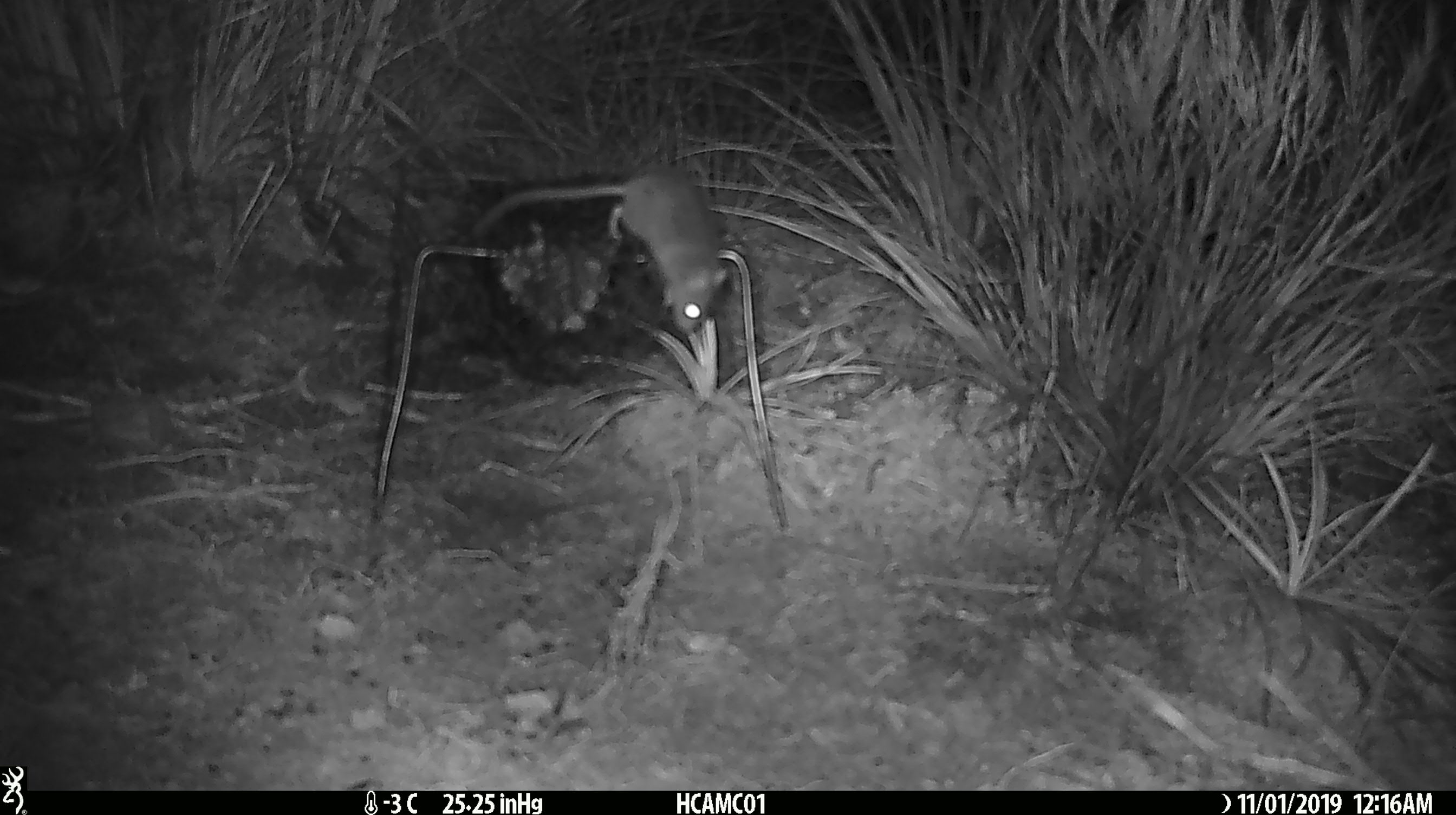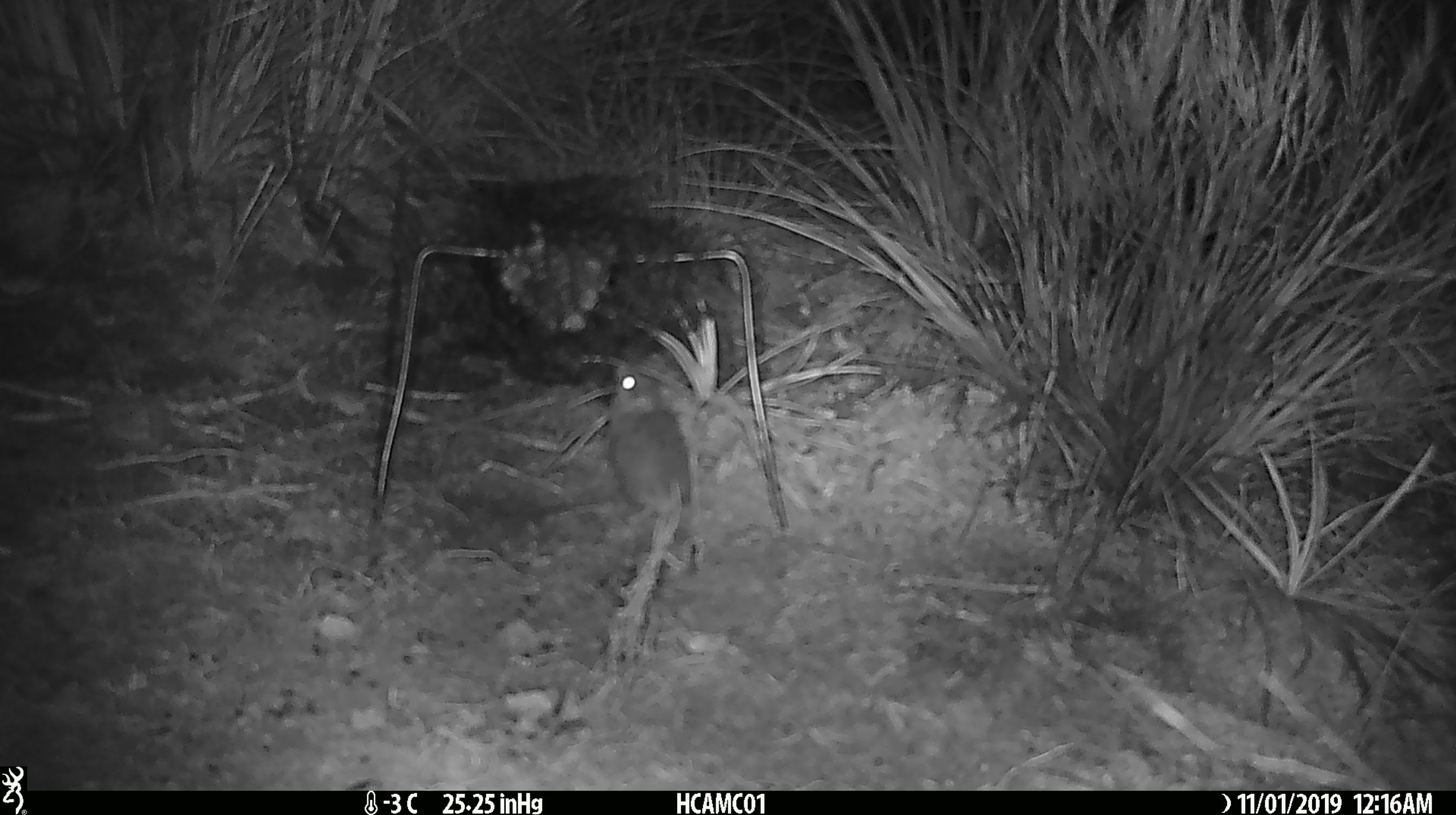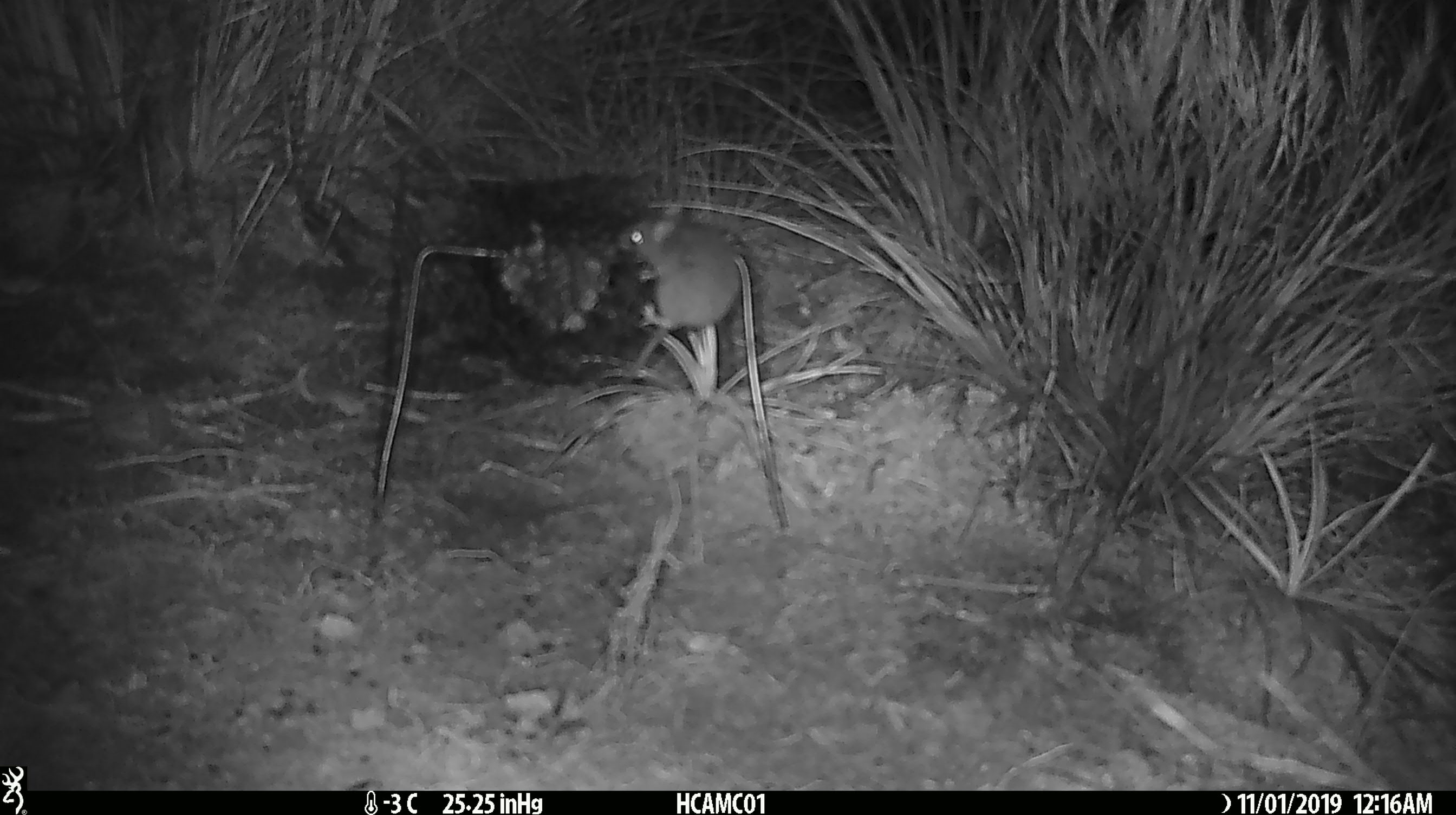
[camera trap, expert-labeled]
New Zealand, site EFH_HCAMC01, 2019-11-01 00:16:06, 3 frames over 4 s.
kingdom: Animalia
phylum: Chordata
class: Mammalia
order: Rodentia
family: Muridae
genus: Mus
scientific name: Mus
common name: mouse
Mouse (Mus).